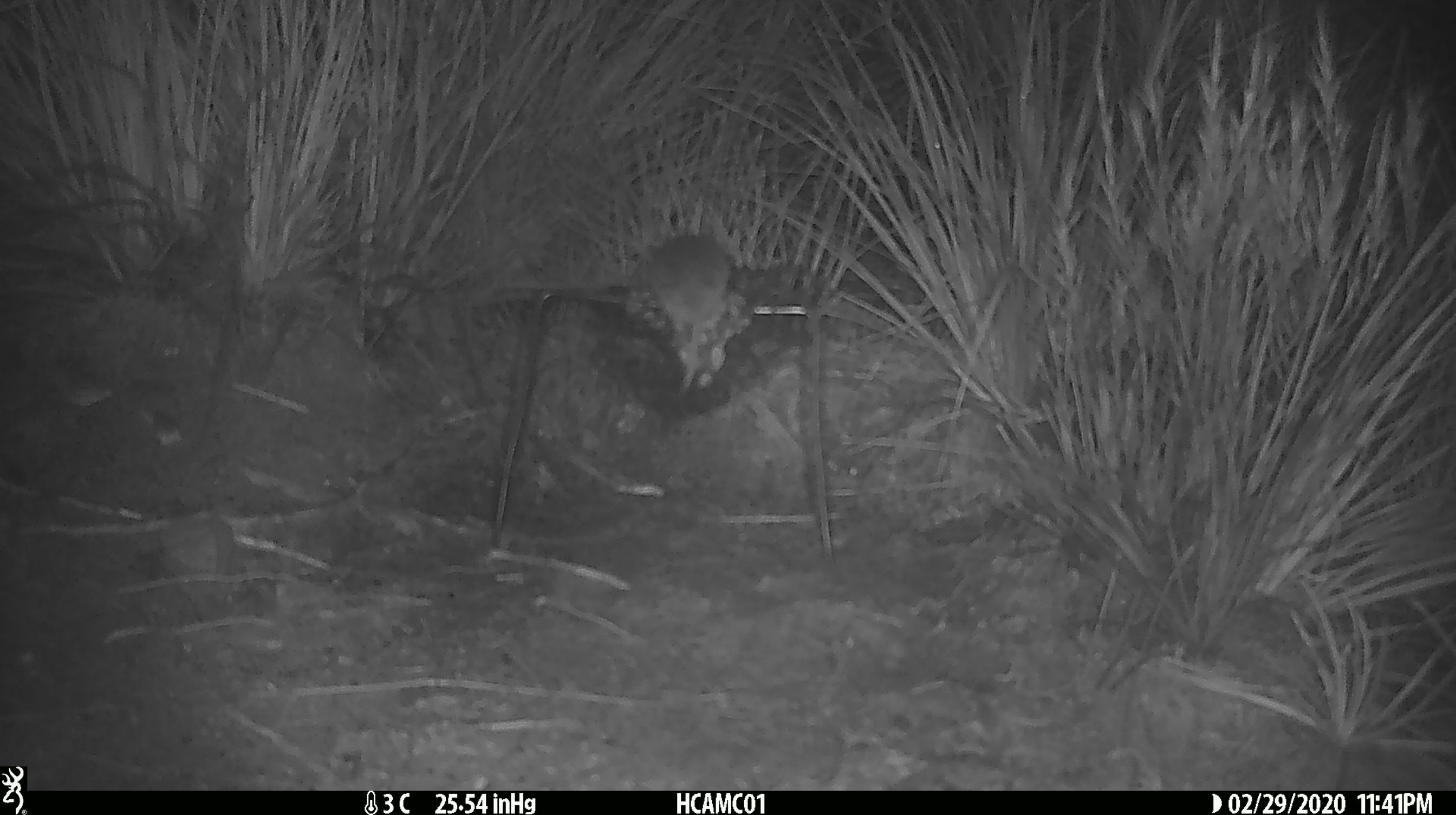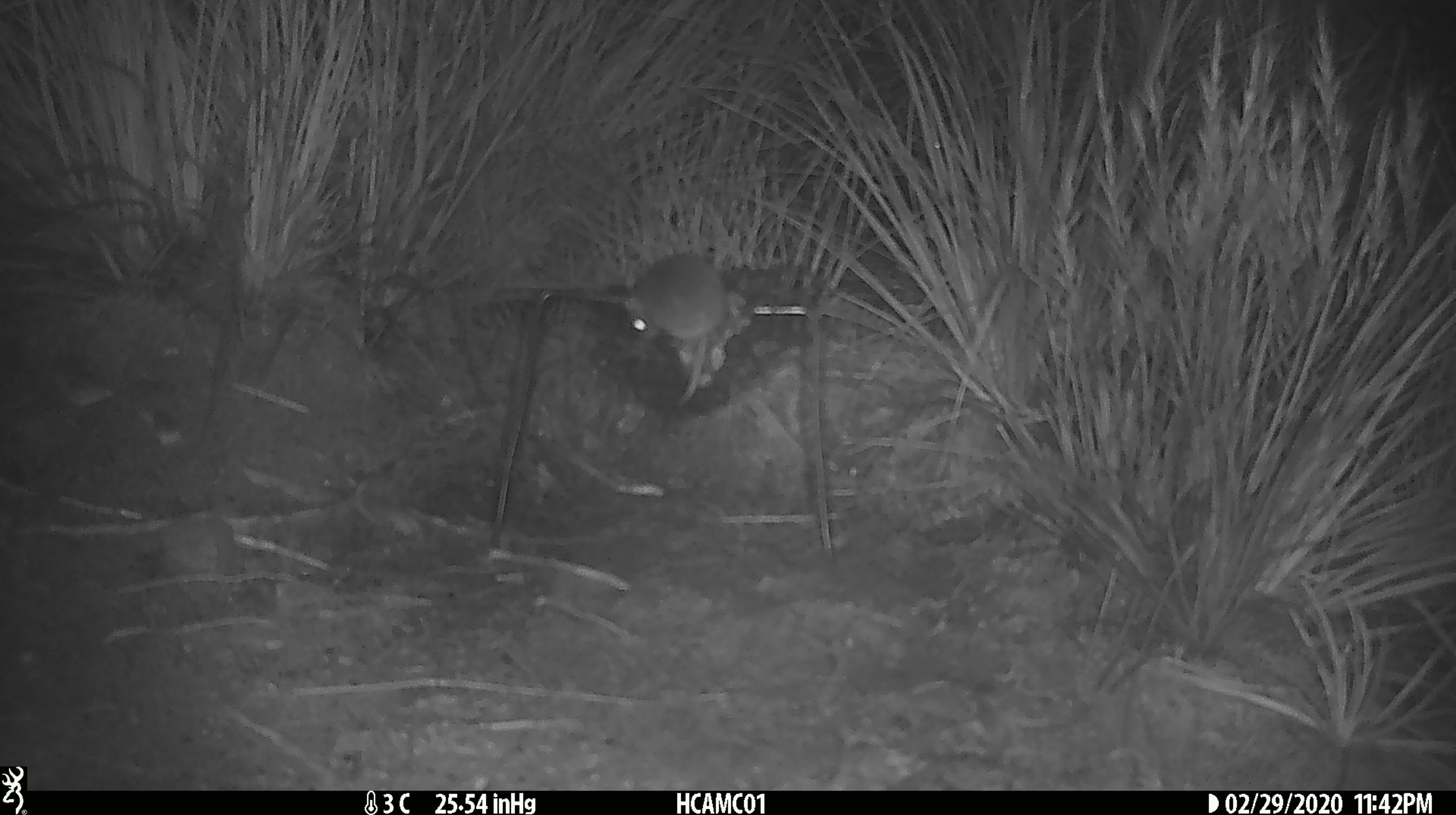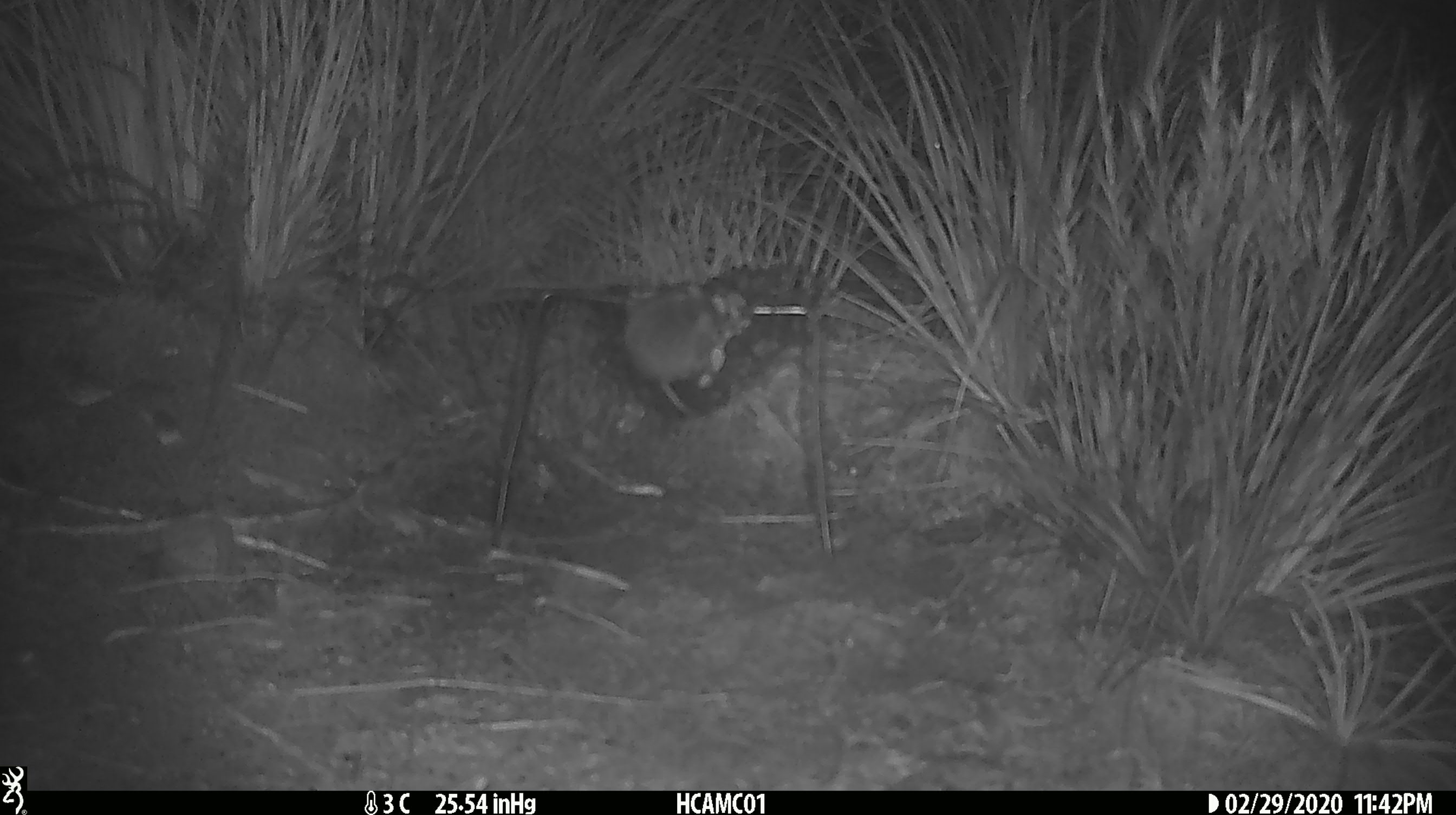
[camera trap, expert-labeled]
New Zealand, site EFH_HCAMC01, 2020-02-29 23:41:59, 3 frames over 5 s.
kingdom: Animalia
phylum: Chordata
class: Mammalia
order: Rodentia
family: Muridae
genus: Mus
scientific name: Mus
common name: mouse